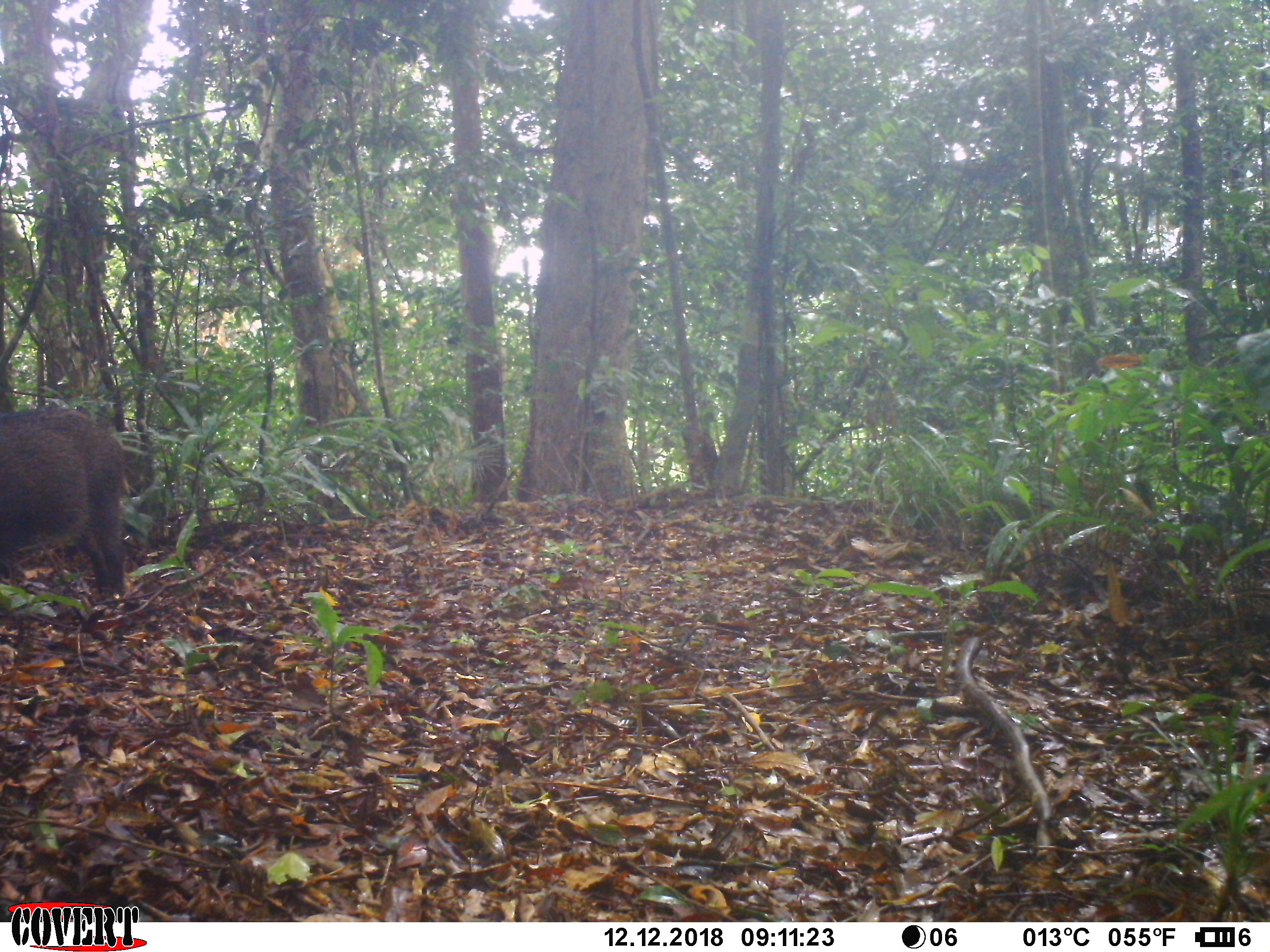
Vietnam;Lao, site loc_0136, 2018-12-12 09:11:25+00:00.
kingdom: Animalia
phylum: Chordata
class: Mammalia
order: Artiodactyla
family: Suidae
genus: Sus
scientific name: Sus scrofa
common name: eurasian wild pig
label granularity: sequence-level